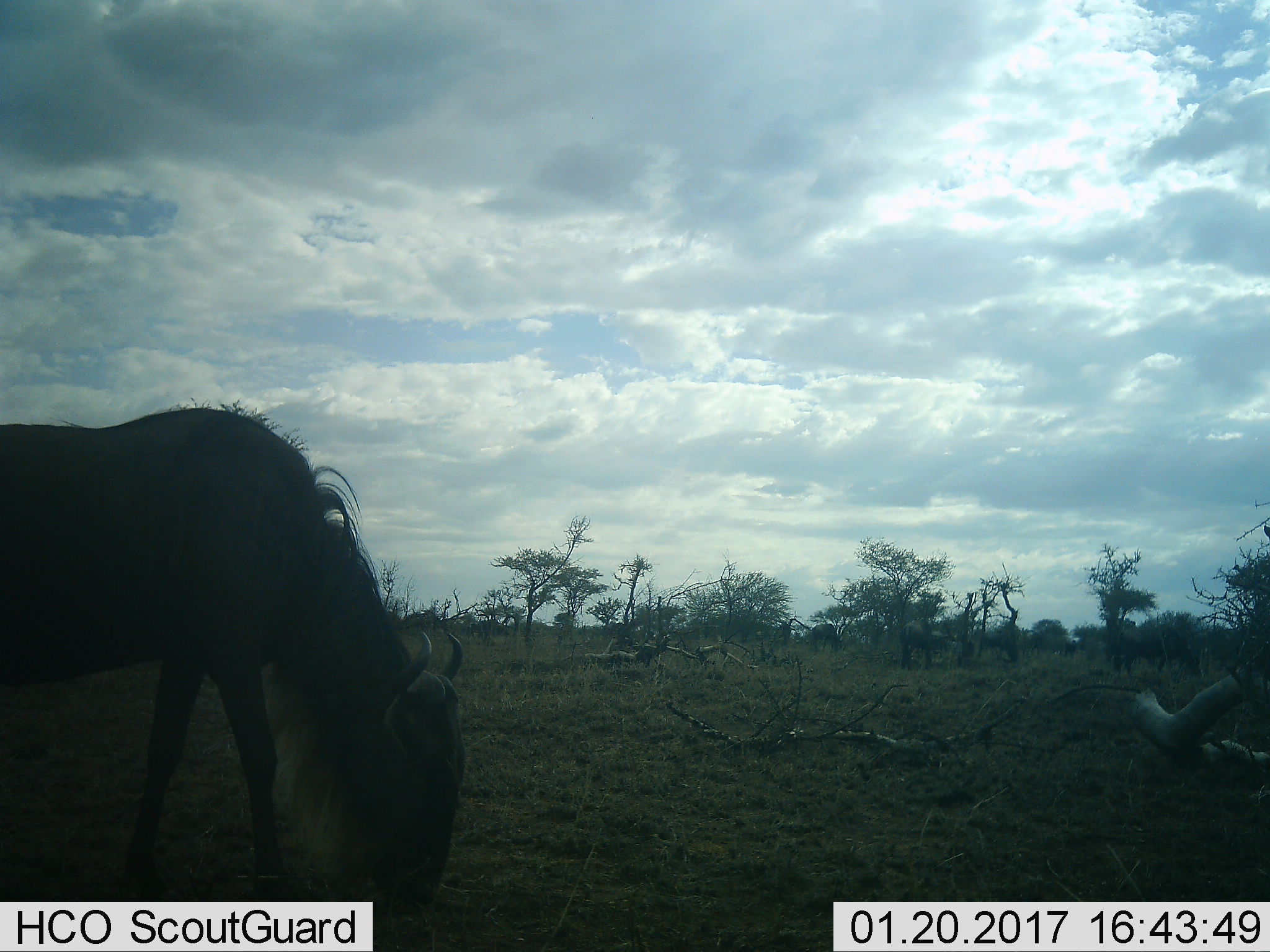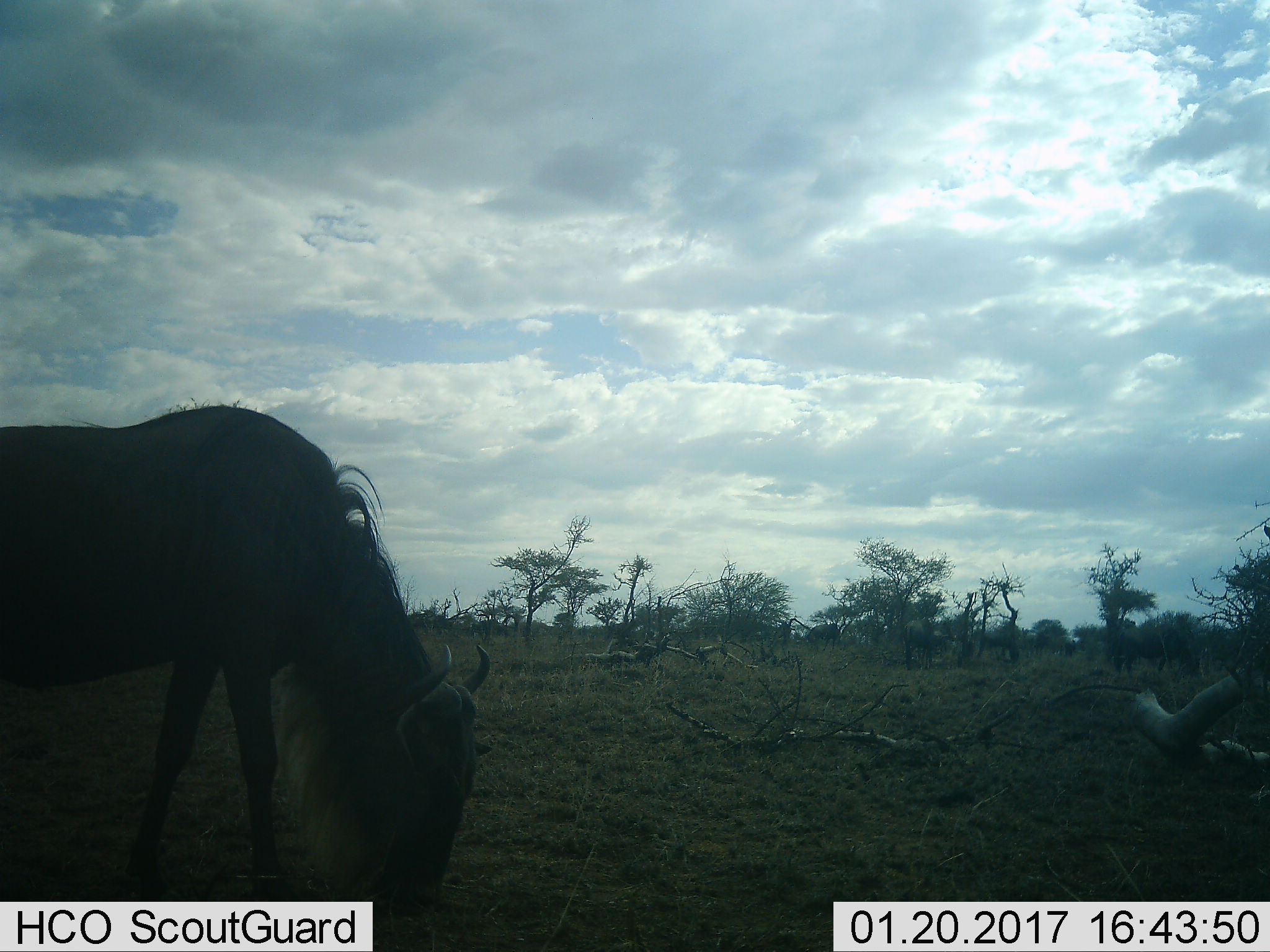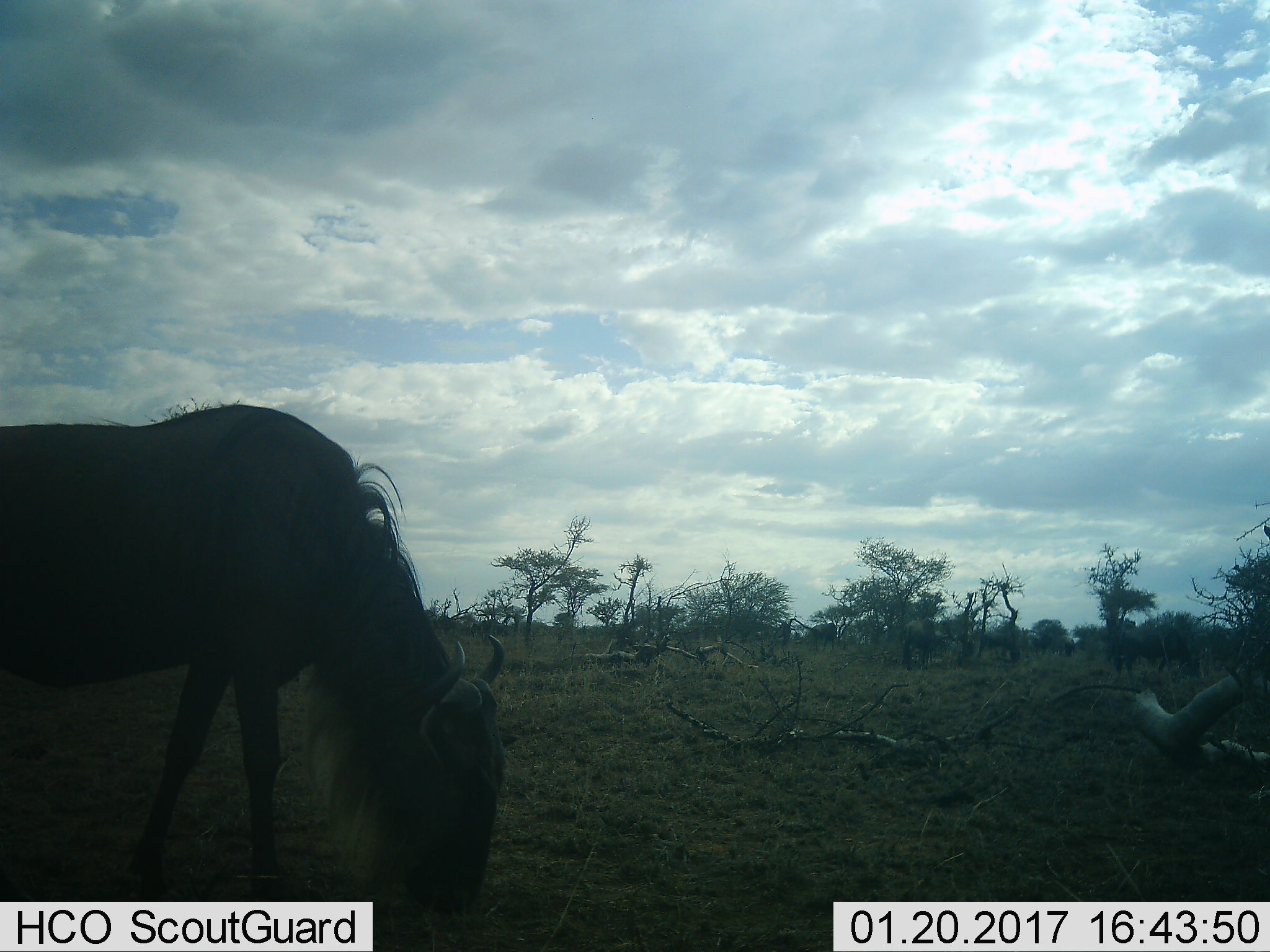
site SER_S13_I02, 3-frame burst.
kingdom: Animalia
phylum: Chordata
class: Mammalia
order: Artiodactyla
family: Bovidae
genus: Connochaetes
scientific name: Connochaetes taurinus taurinus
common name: blue wildebeest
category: wildebeestblue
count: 1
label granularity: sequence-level